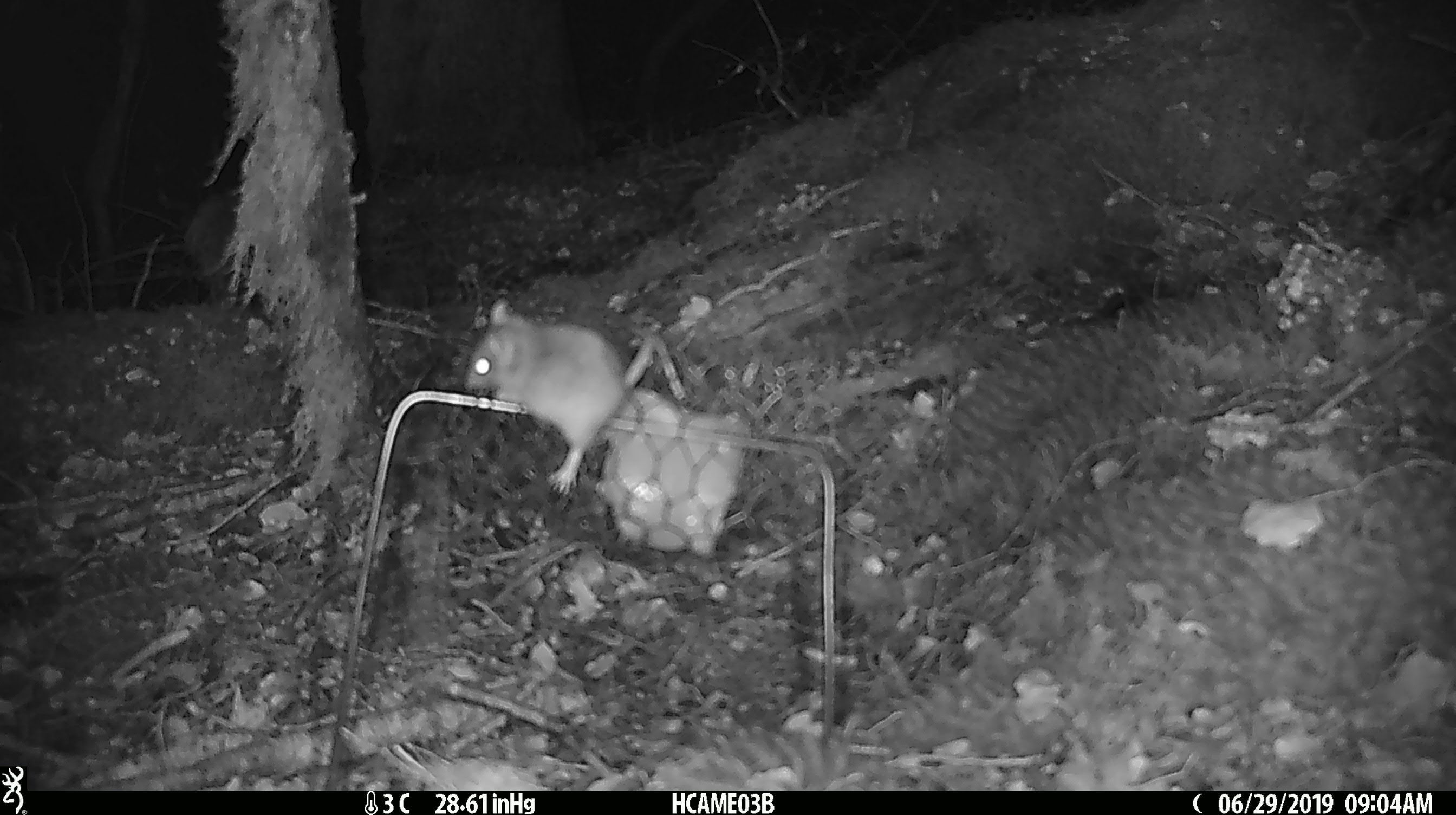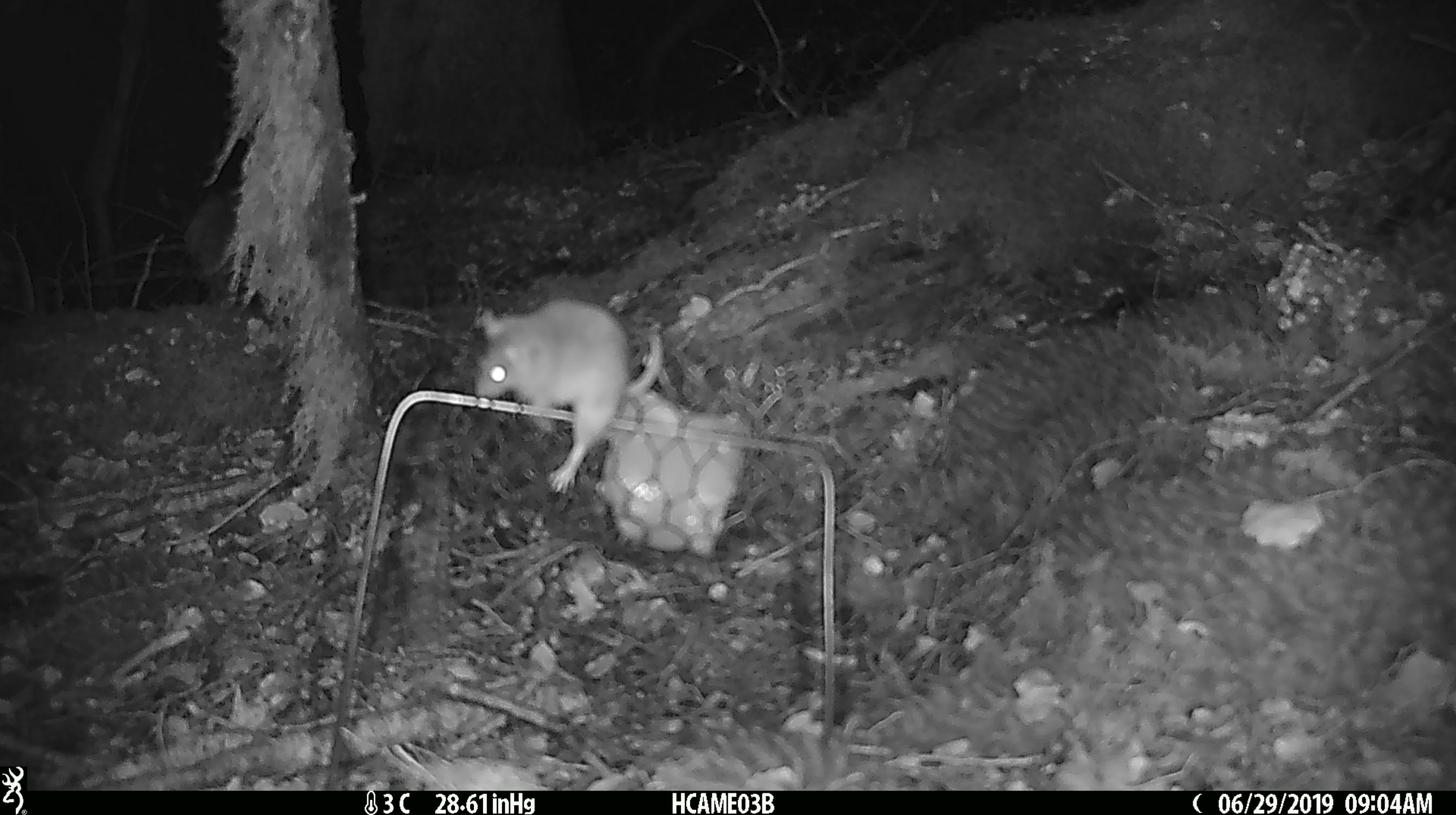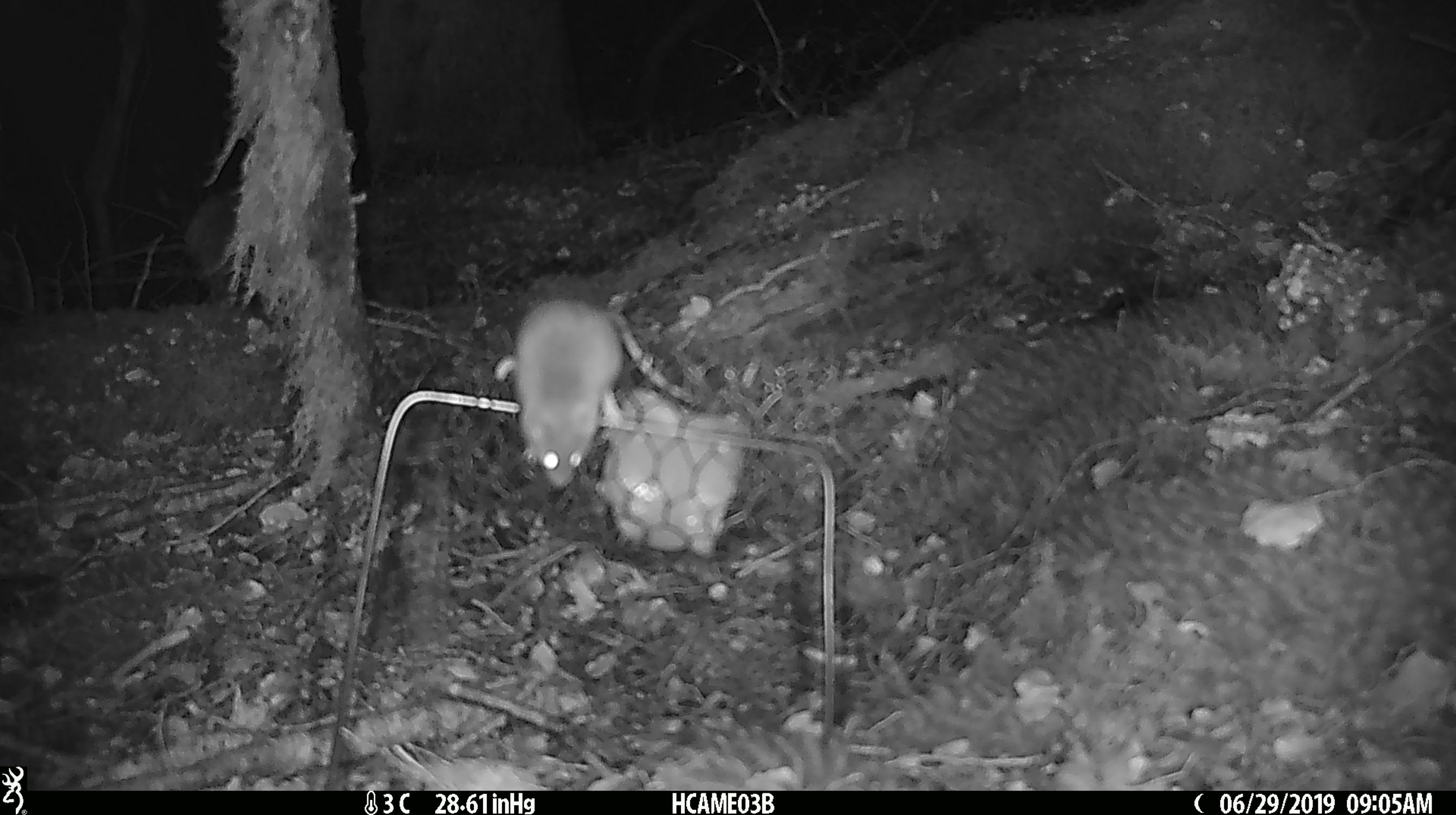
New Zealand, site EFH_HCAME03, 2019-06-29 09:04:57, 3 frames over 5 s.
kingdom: Animalia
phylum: Chordata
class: Mammalia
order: Rodentia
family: Muridae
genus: Mus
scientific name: Mus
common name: mouse